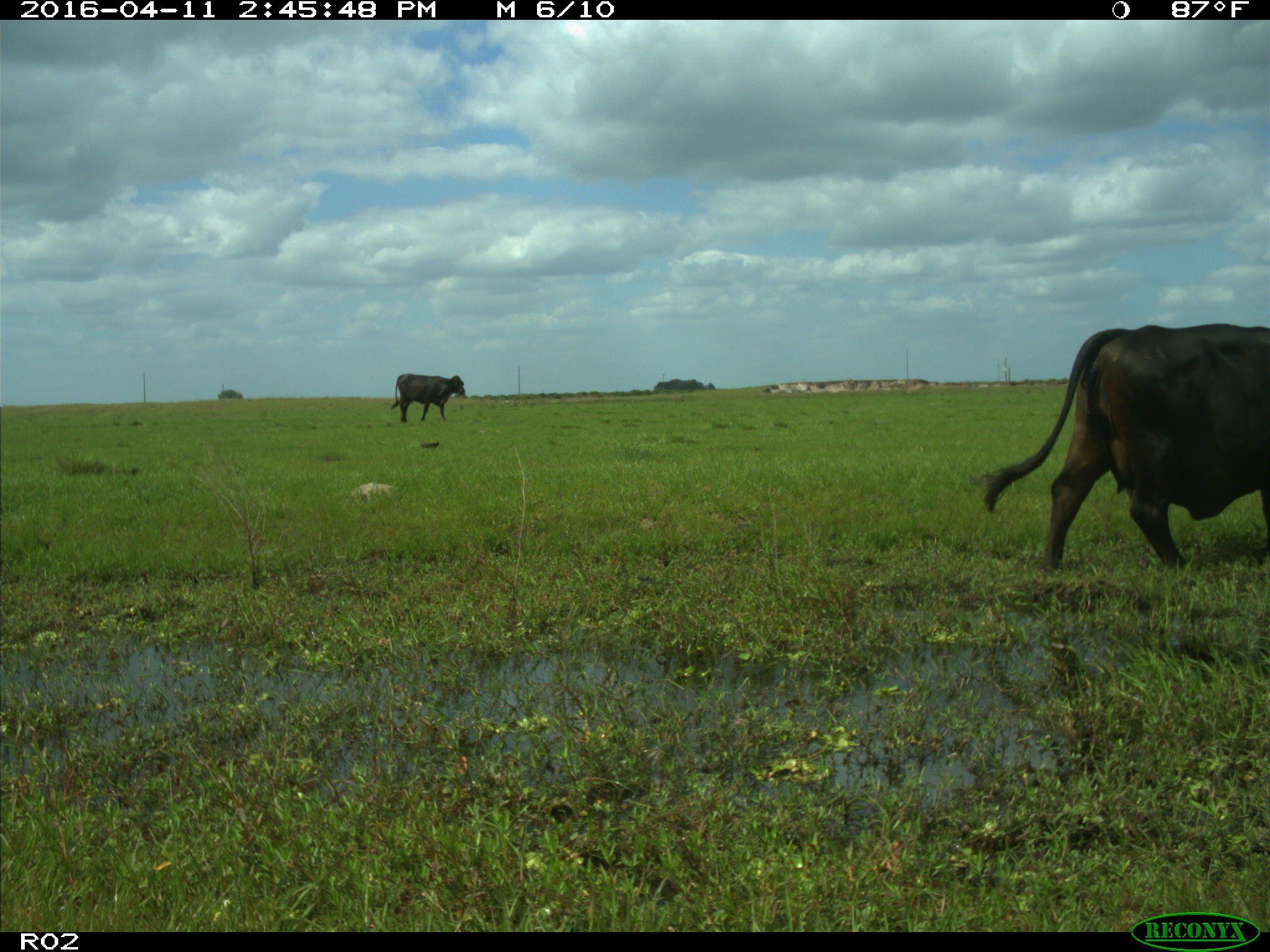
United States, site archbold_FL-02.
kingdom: Animalia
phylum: Chordata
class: Mammalia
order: Artiodactyla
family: Bovidae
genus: Bos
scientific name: Bos taurus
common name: domestic cow